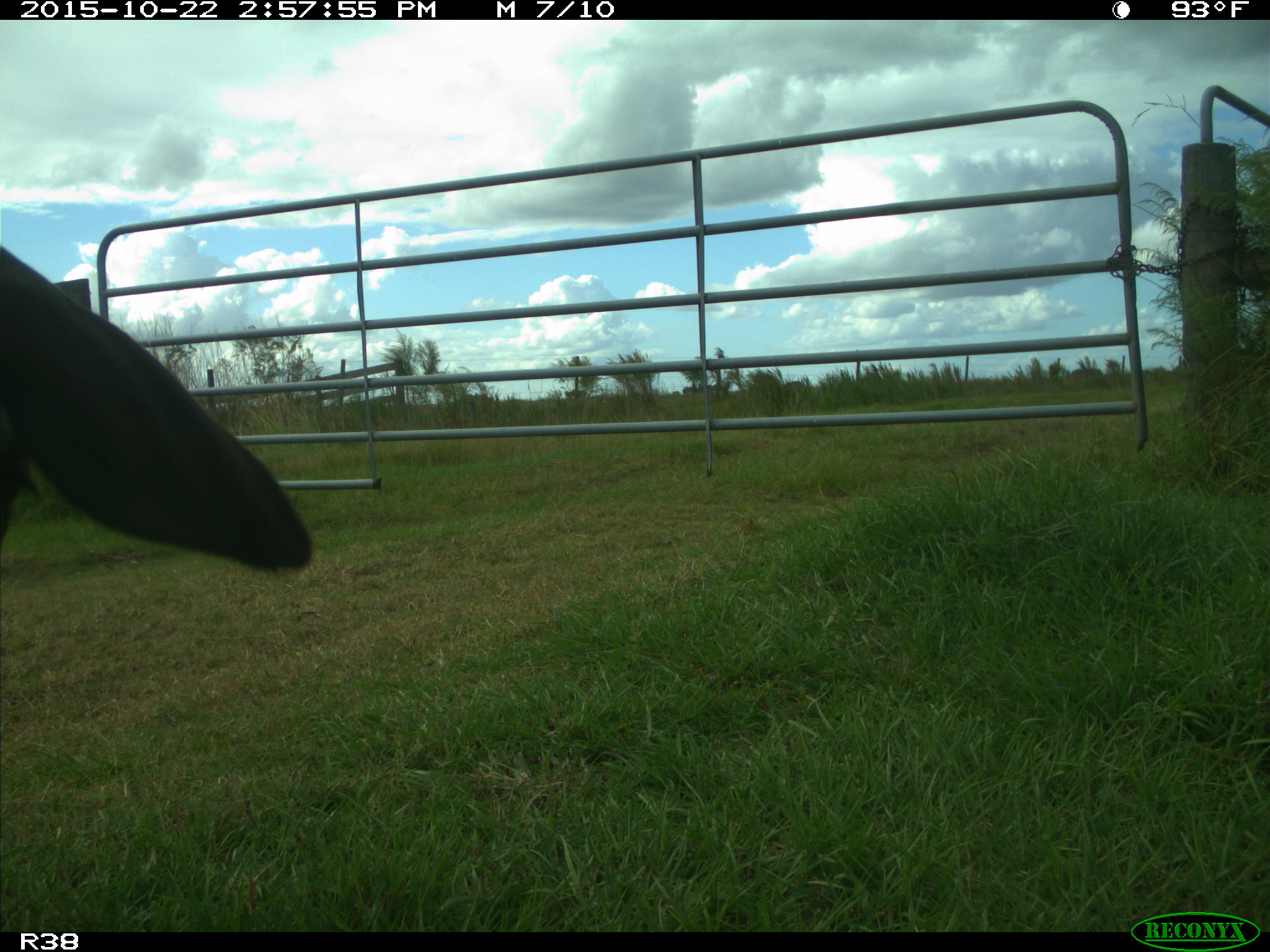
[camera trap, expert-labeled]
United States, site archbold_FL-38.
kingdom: Animalia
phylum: Chordata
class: Mammalia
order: Artiodactyla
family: Bovidae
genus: Bos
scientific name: Bos taurus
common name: domestic cow